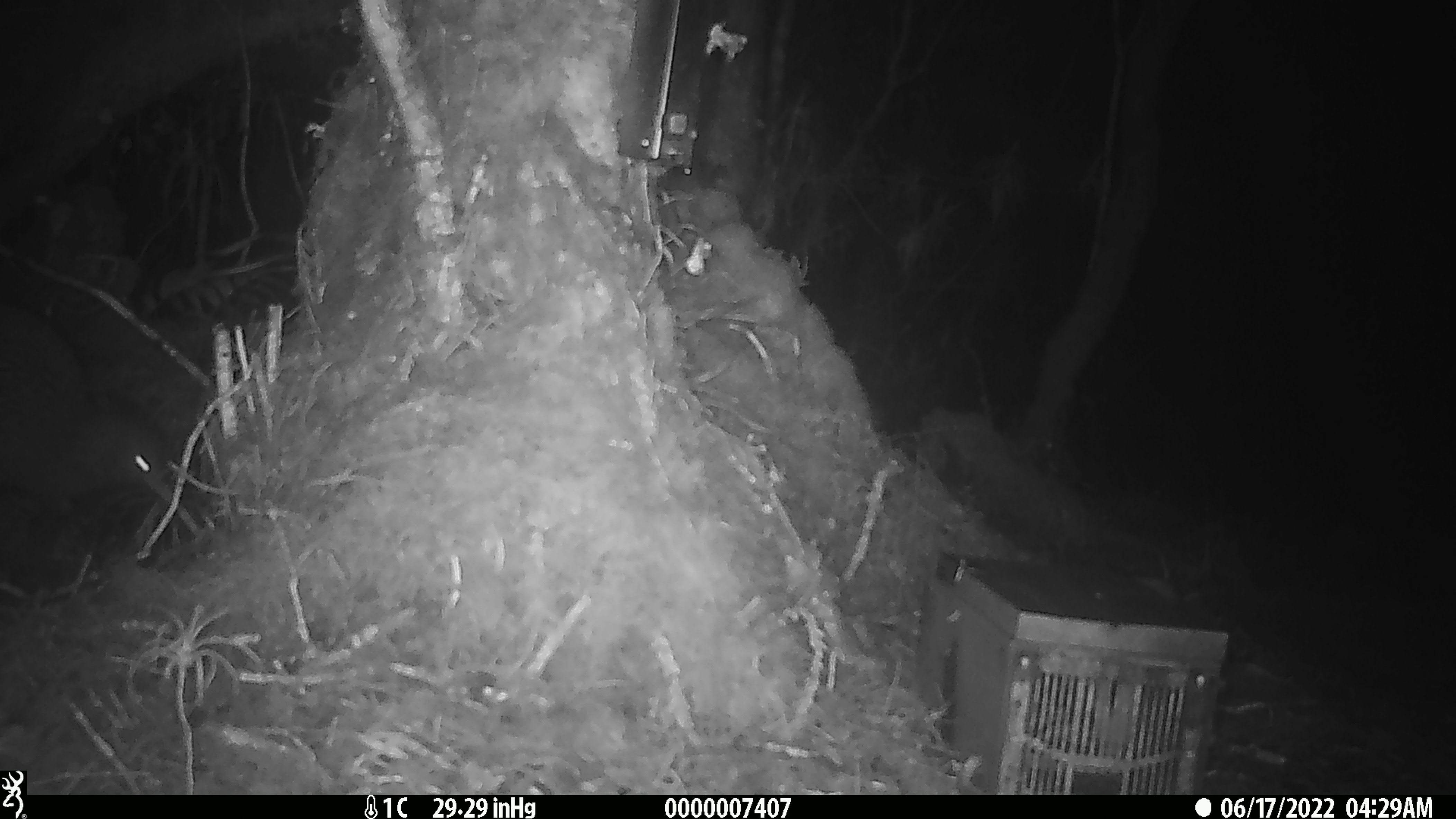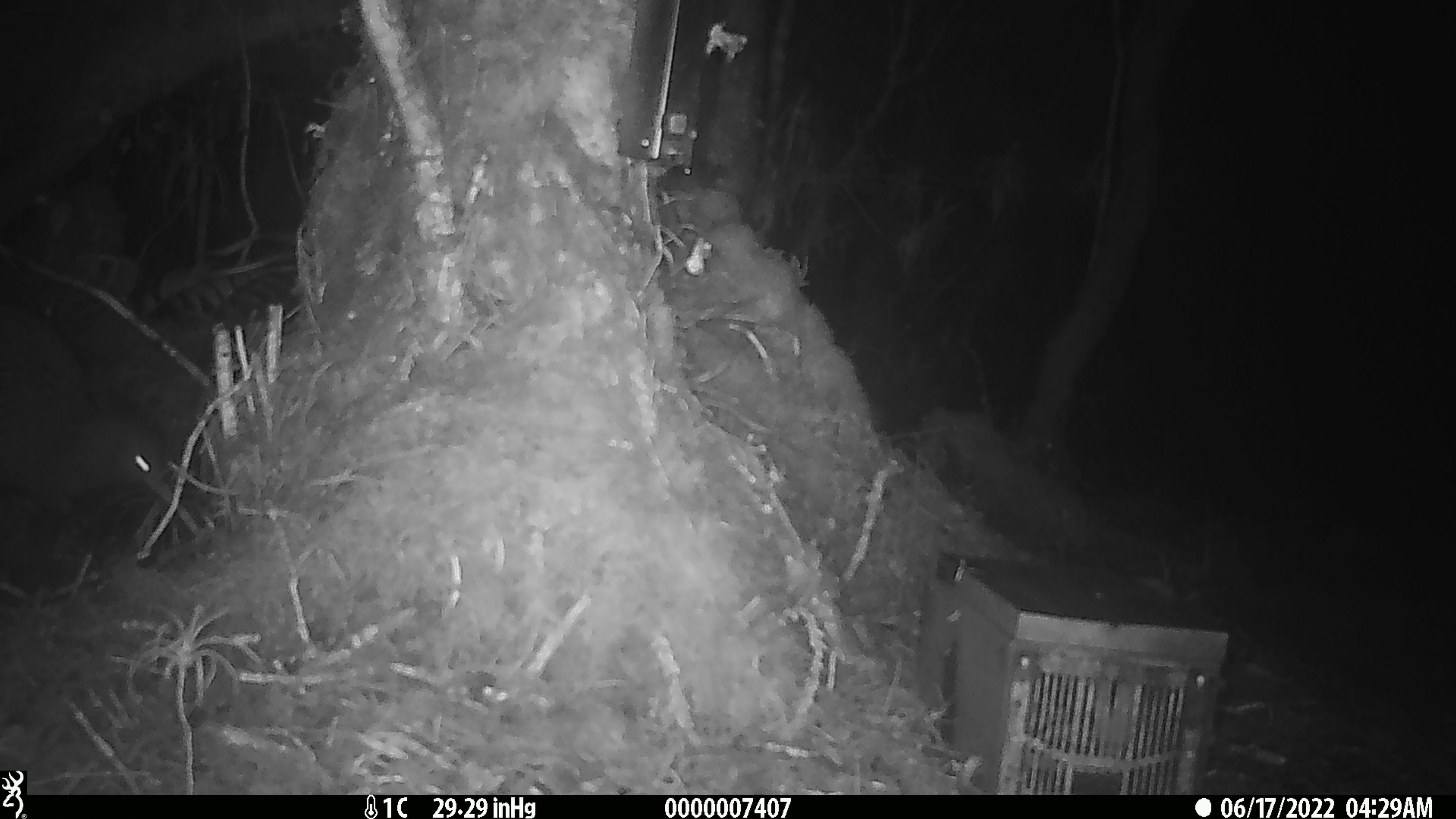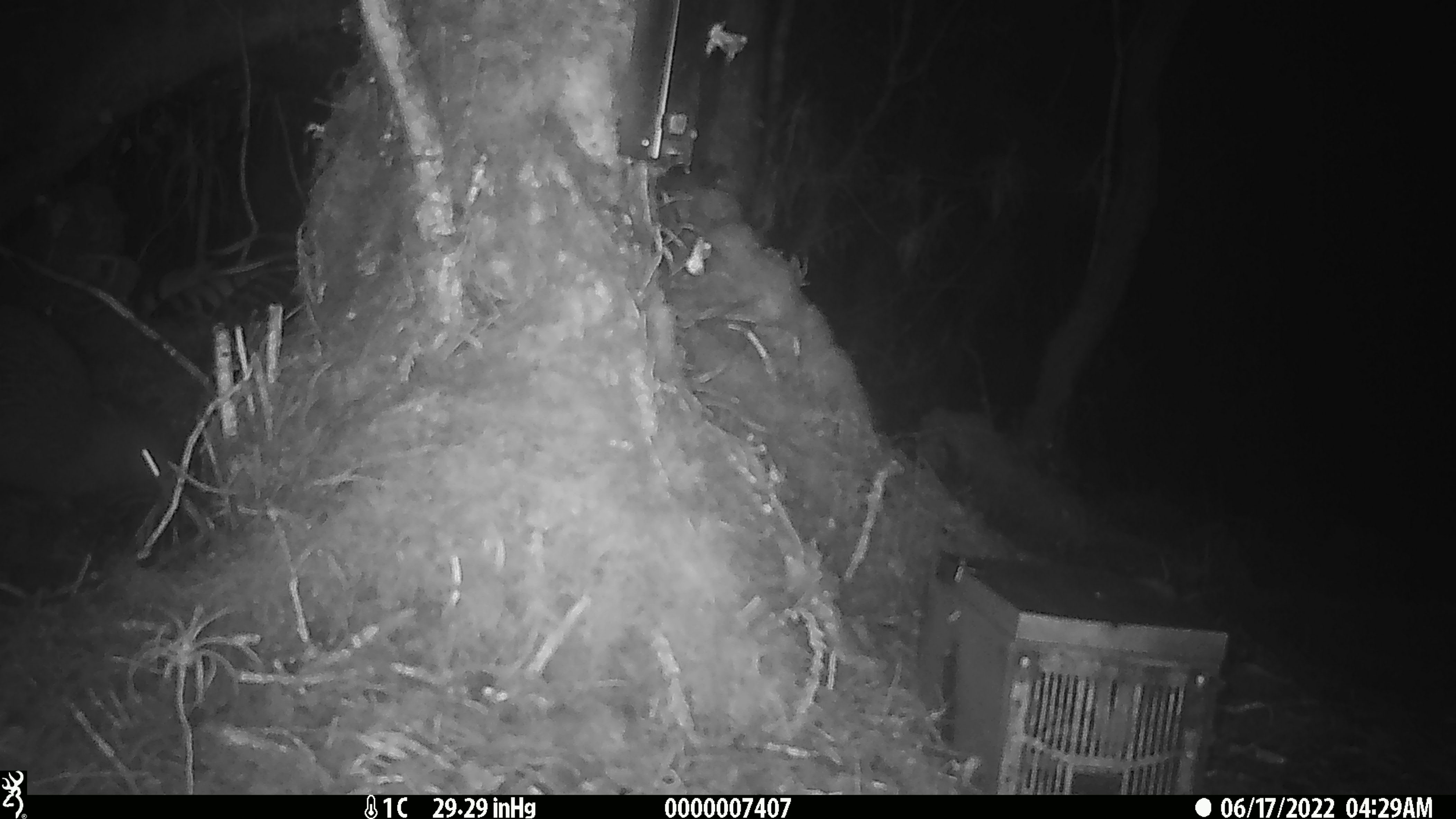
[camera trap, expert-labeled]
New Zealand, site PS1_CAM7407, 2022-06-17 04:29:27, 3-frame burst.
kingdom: Animalia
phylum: Chordata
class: Aves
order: Apterygiformes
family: Apterygidae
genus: Apteryx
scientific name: Apteryx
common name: kiwi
Kiwi (Apteryx).